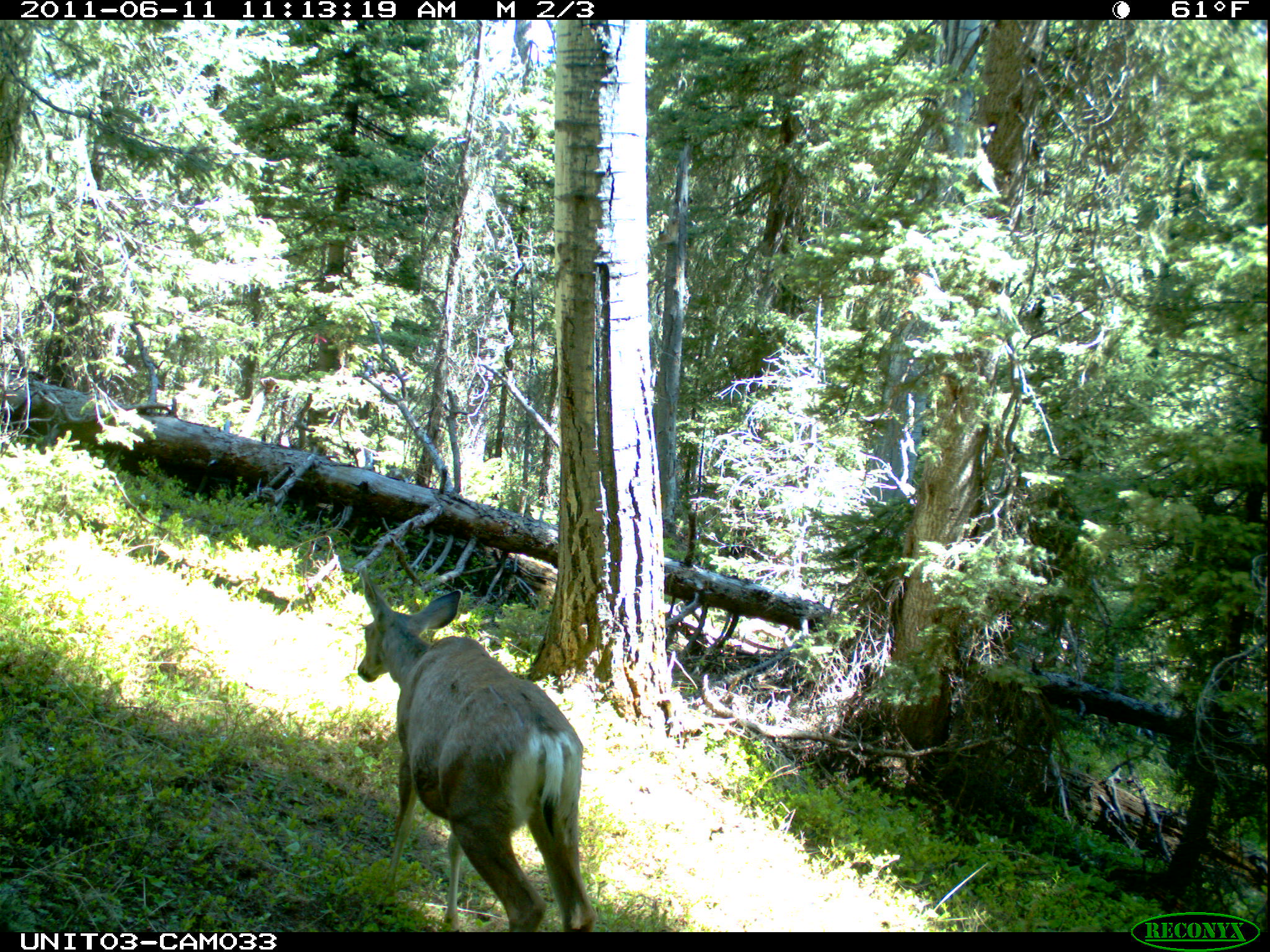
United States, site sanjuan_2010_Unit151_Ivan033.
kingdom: Animalia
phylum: Chordata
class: Mammalia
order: Artiodactyla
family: Cervidae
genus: Odocoileus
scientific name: Odocoileus hemionus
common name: mule deer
Odocoileus hemionus (mule deer).